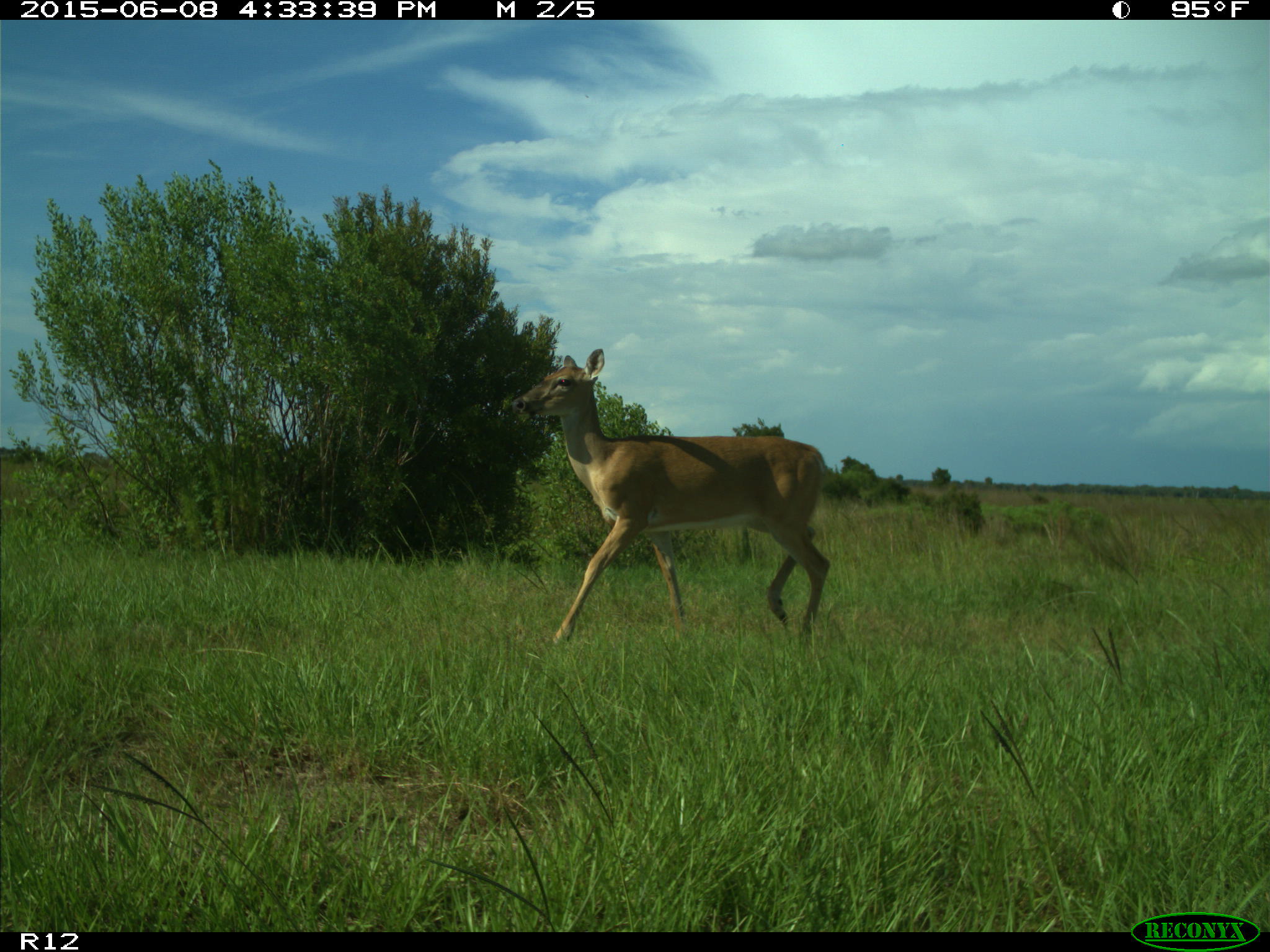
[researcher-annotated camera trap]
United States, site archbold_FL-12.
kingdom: Animalia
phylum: Chordata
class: Mammalia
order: Artiodactyla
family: Cervidae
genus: Odocoileus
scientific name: Odocoileus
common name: deer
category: unidentified deer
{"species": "unidentified deer (deer) (Odocoileus)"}